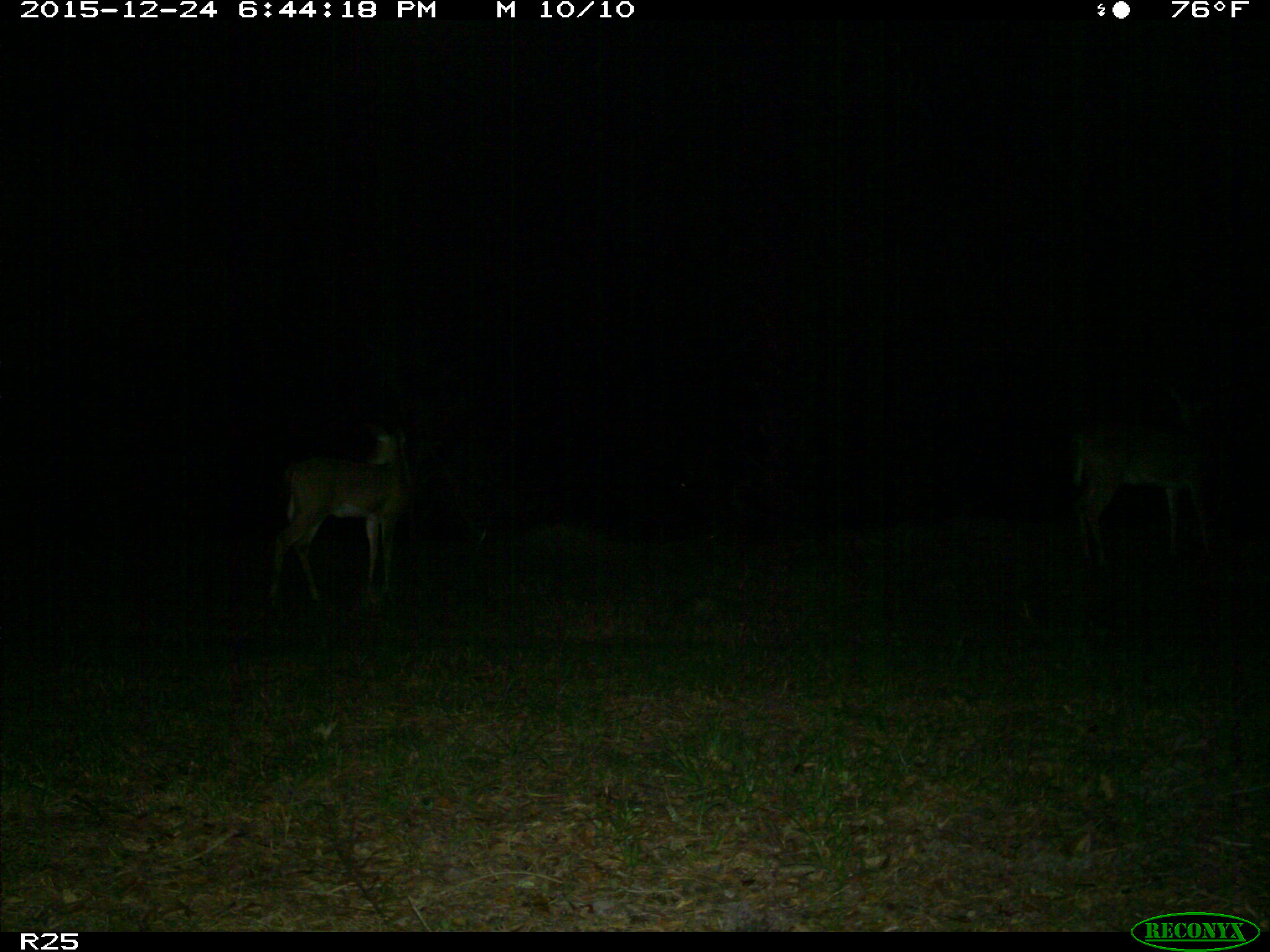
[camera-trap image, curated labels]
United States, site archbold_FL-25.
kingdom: Animalia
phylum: Chordata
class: Mammalia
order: Artiodactyla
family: Cervidae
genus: Odocoileus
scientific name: Odocoileus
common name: deer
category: unidentified deer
Unidentified deer (deer) (Odocoileus).